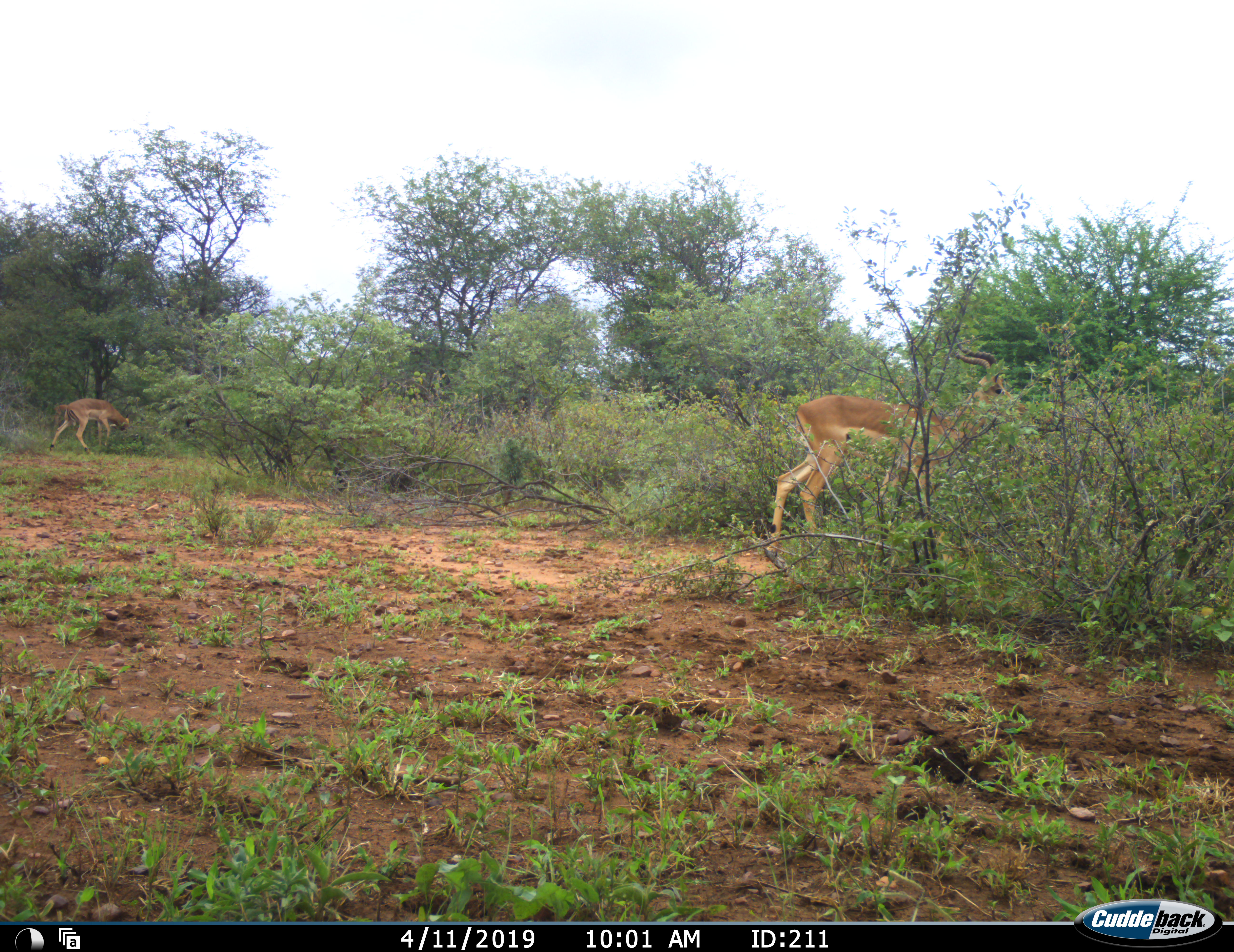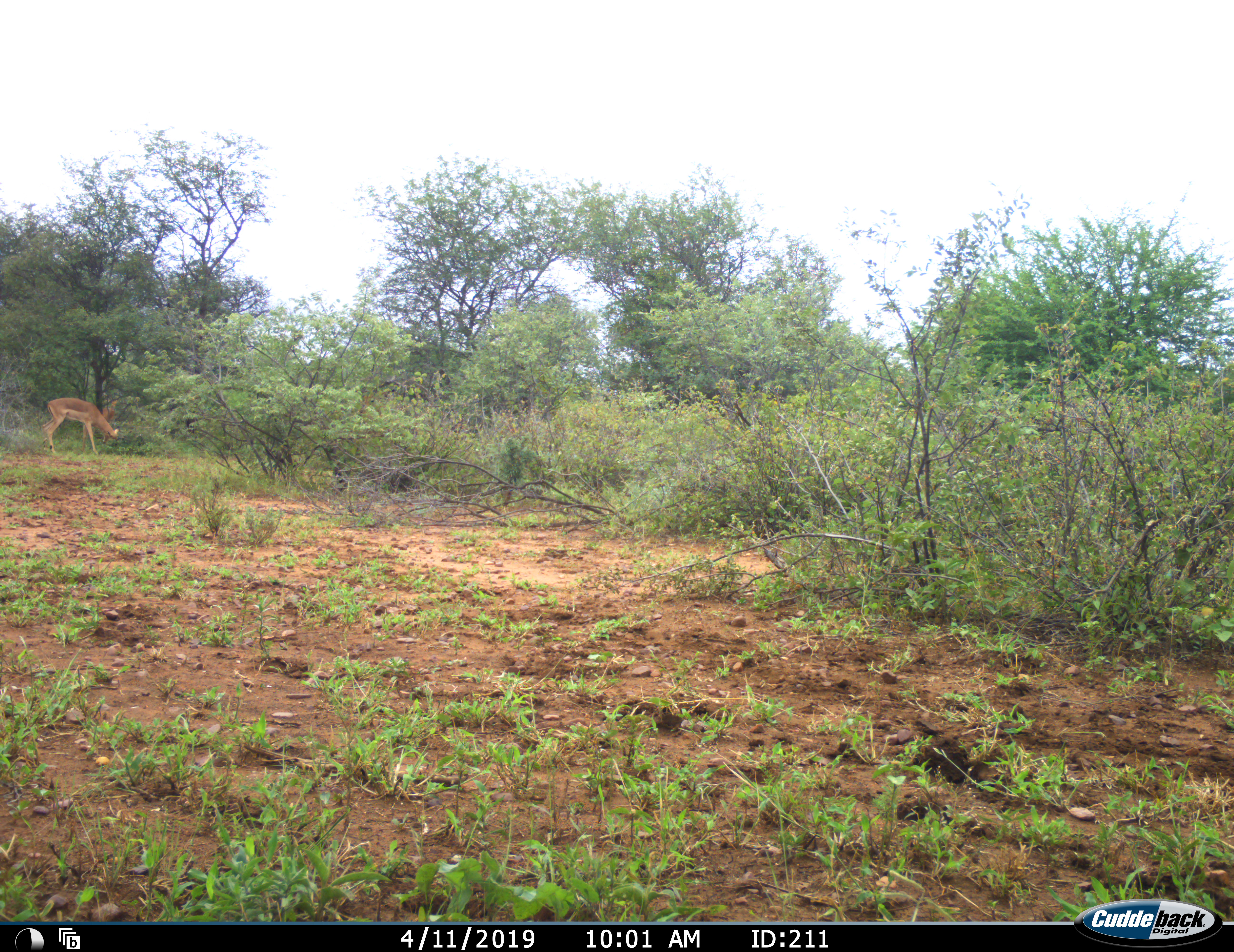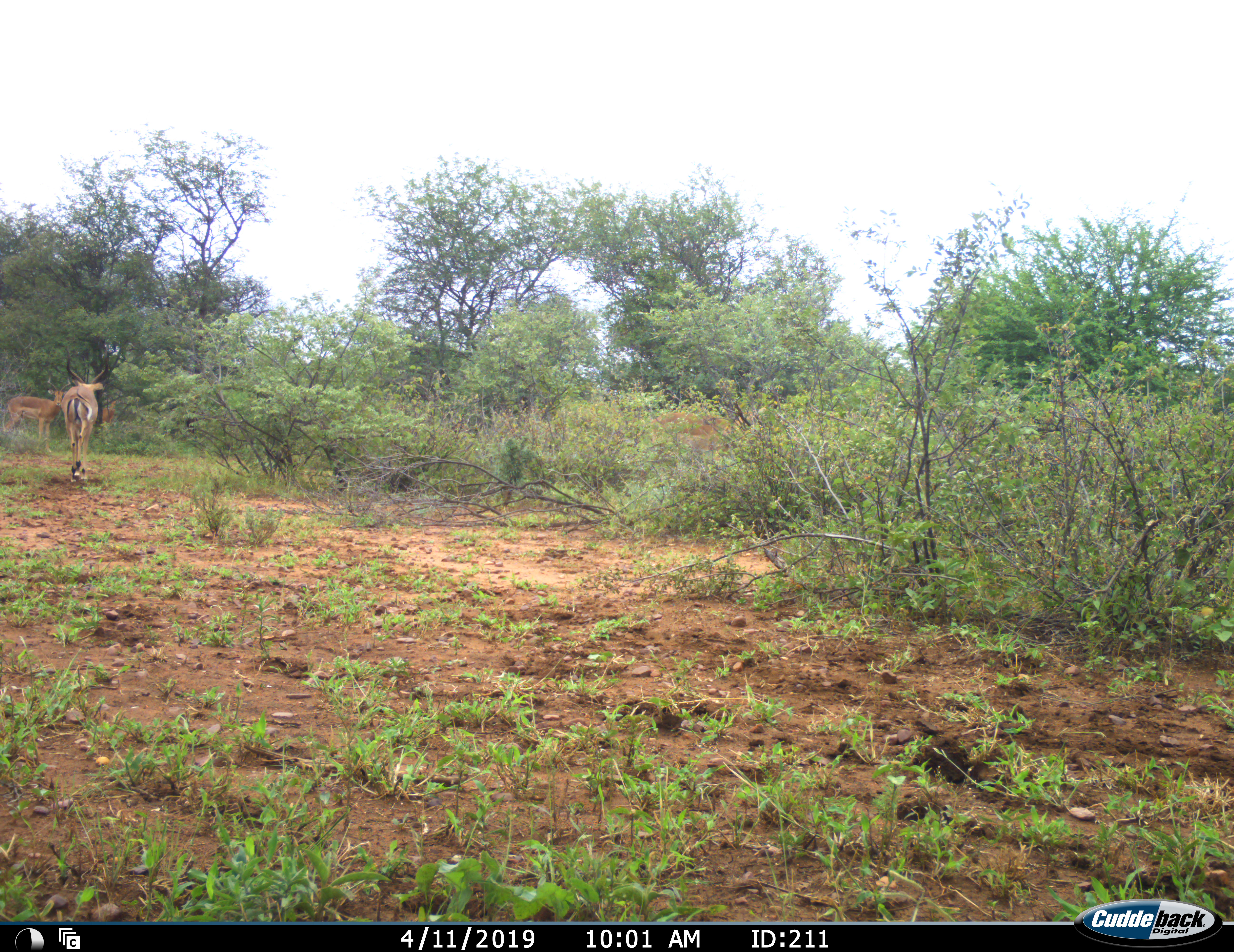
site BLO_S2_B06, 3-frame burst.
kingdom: Animalia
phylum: Chordata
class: Mammalia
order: Artiodactyla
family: Bovidae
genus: Aepyceros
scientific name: Aepyceros melampus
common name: impala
Impala (Aepyceros melampus), count 4. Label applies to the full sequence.